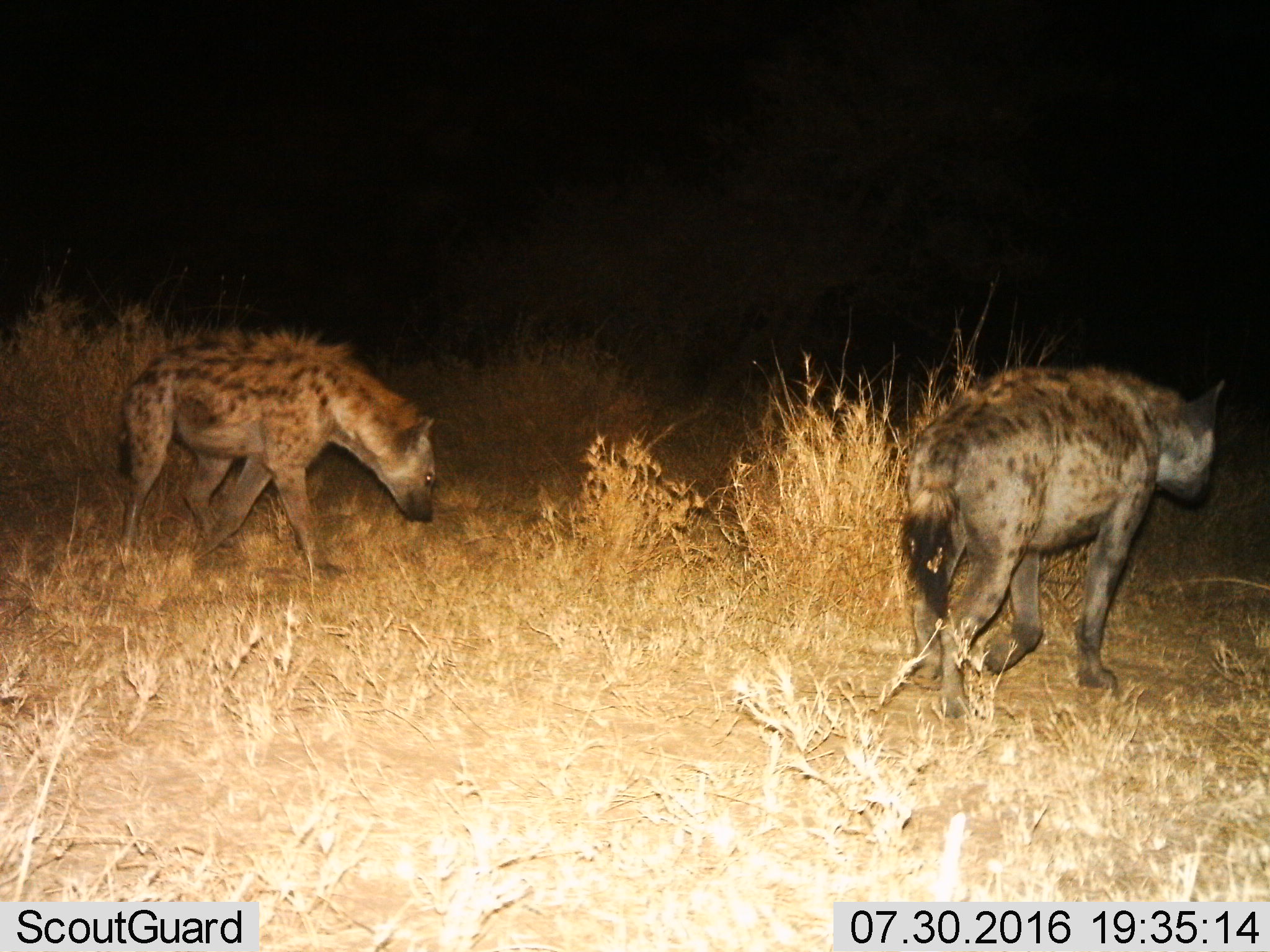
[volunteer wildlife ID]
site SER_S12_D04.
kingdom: Animalia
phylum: Chordata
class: Mammalia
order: Carnivora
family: Hyaenidae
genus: Crocuta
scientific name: Crocuta crocuta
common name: spotted hyena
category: hyenaspotted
Hyenaspotted (spotted hyena) (Crocuta crocuta), count 2. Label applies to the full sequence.